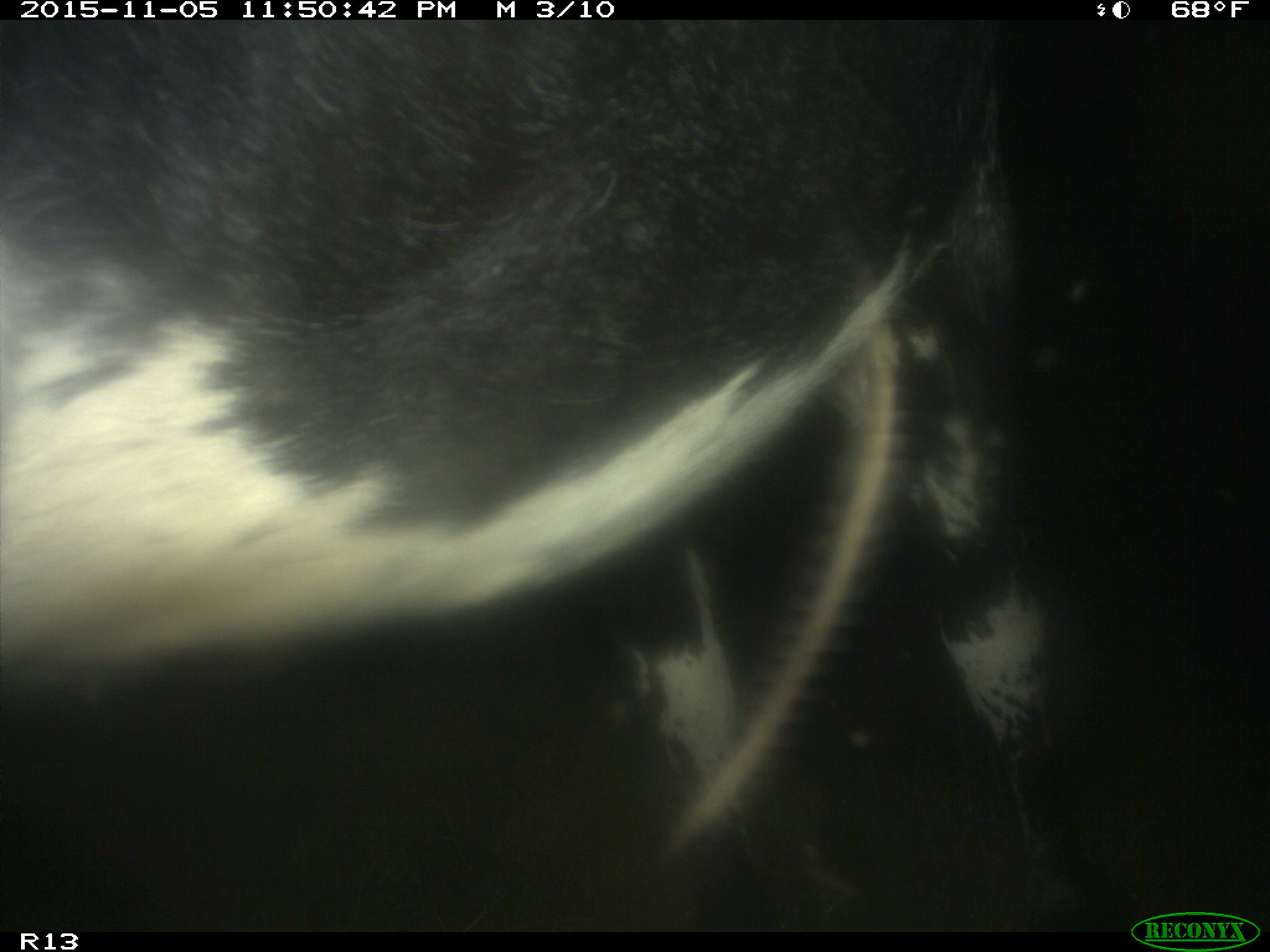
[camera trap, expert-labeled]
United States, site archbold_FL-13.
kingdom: Animalia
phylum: Chordata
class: Mammalia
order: Artiodactyla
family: Bovidae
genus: Bos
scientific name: Bos taurus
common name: domestic cow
Bos taurus (domestic cow).